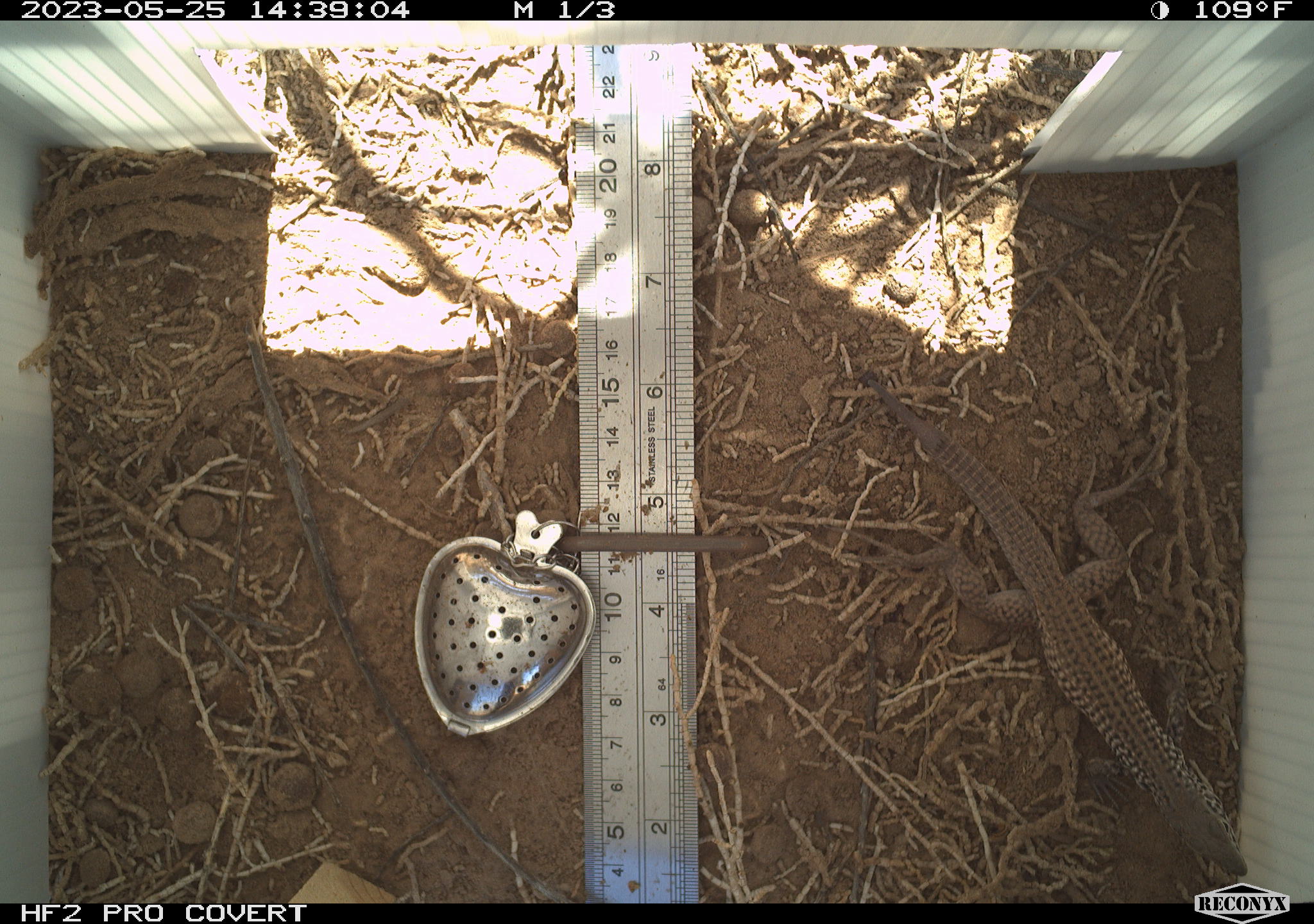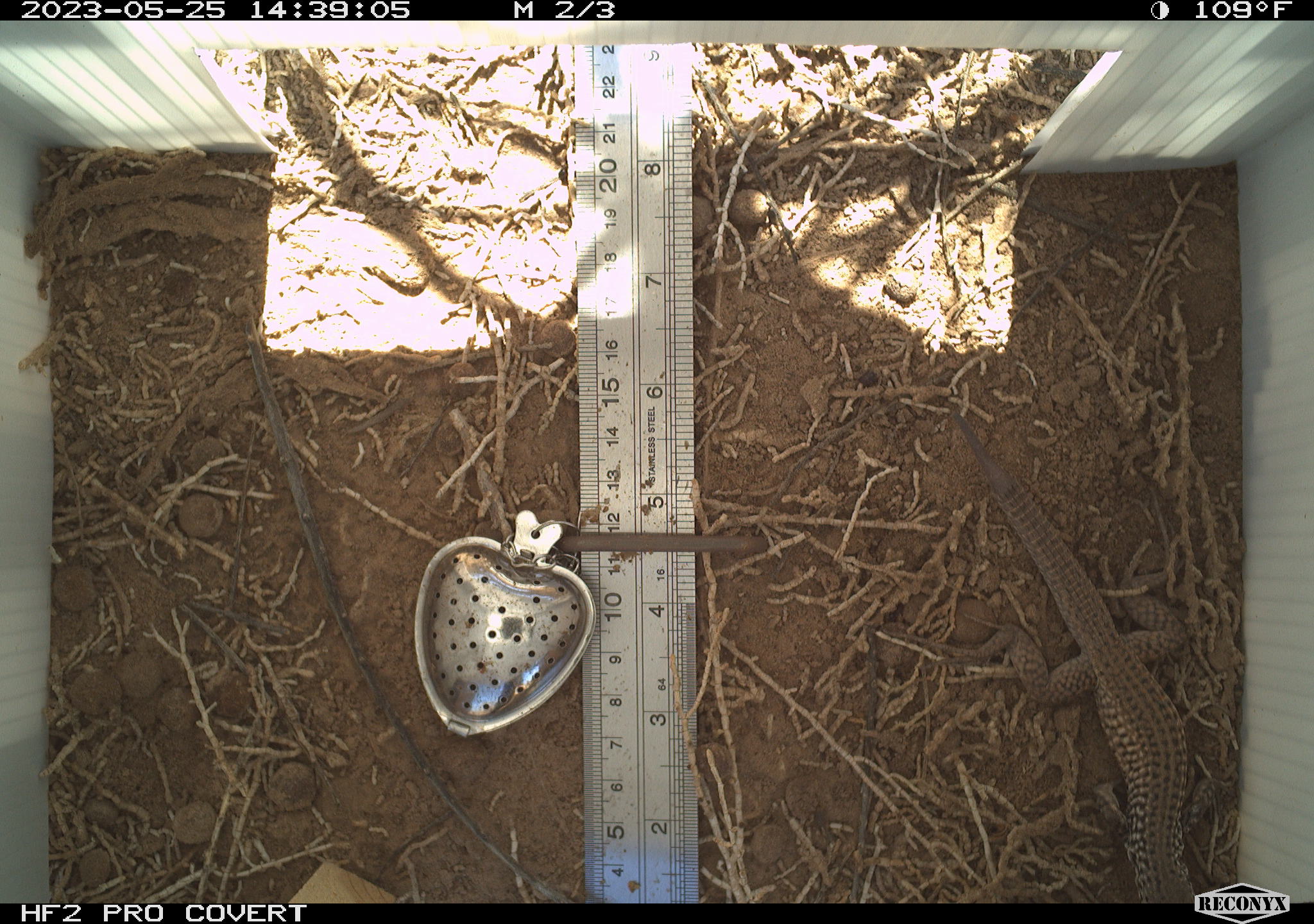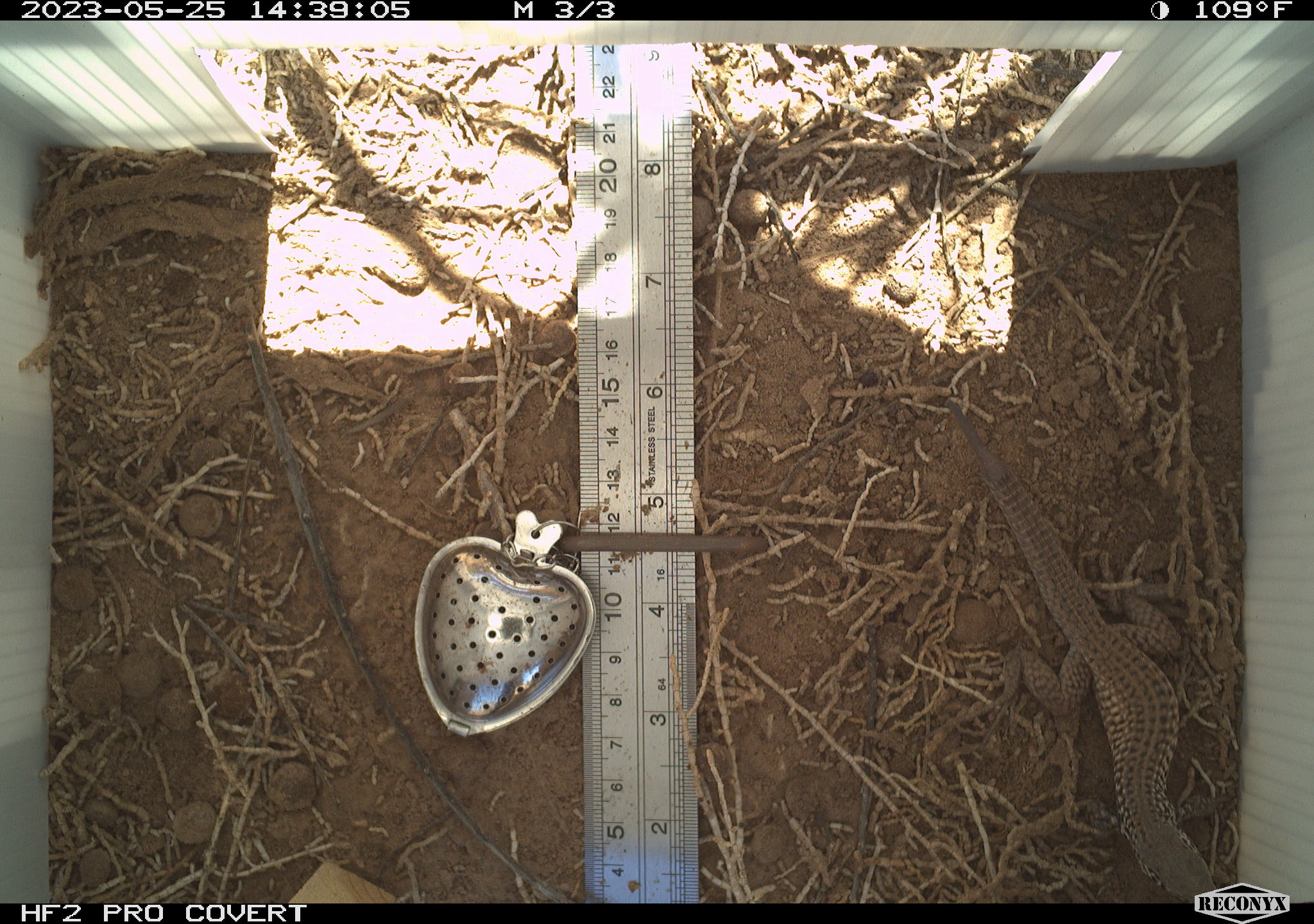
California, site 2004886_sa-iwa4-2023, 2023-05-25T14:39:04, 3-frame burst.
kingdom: Animalia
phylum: Chordata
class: Reptilia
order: Squamata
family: Teiidae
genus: Aspidoscelis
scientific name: Aspidoscelis tigris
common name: western whiptail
Western whiptail (Aspidoscelis tigris).